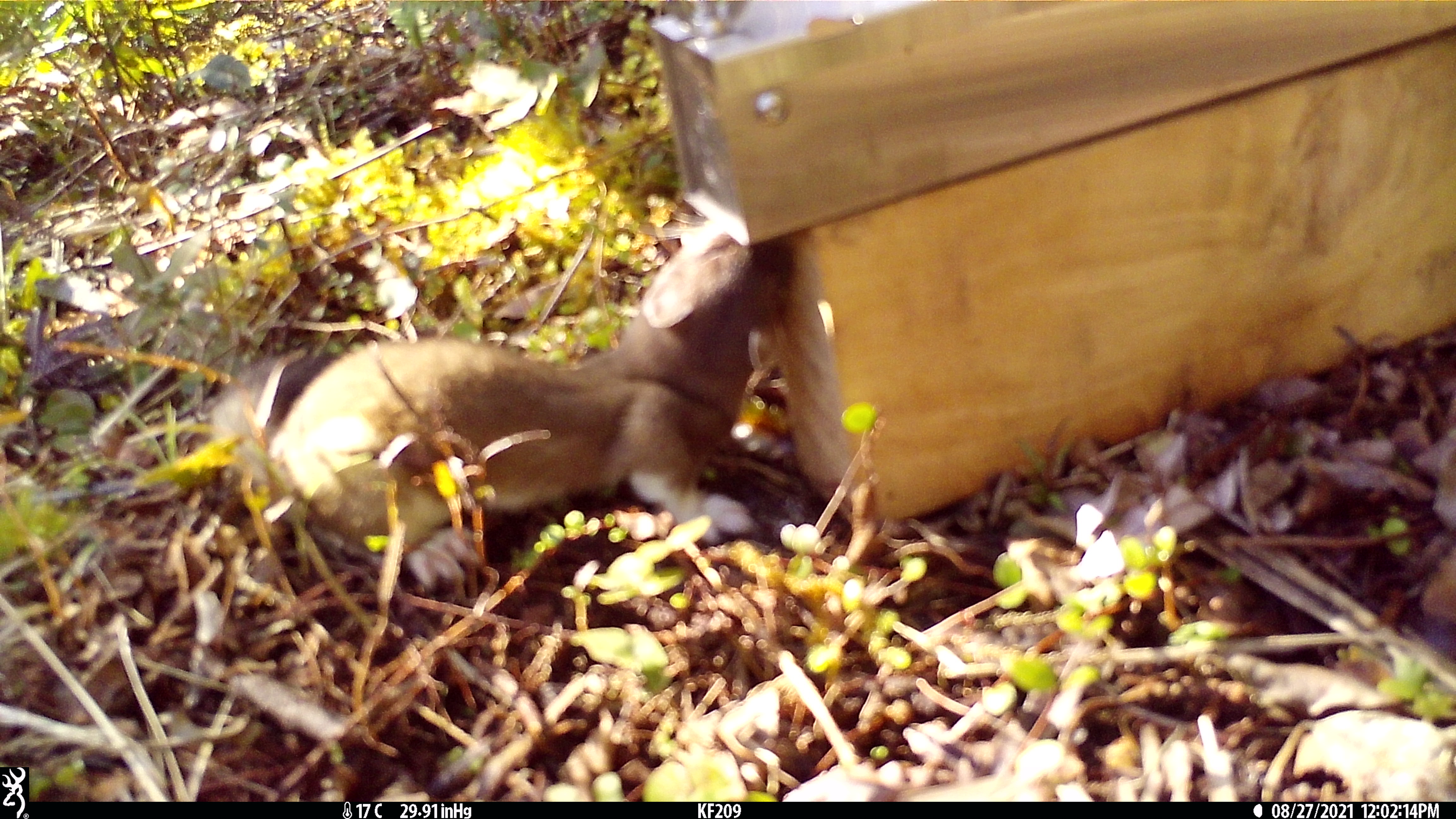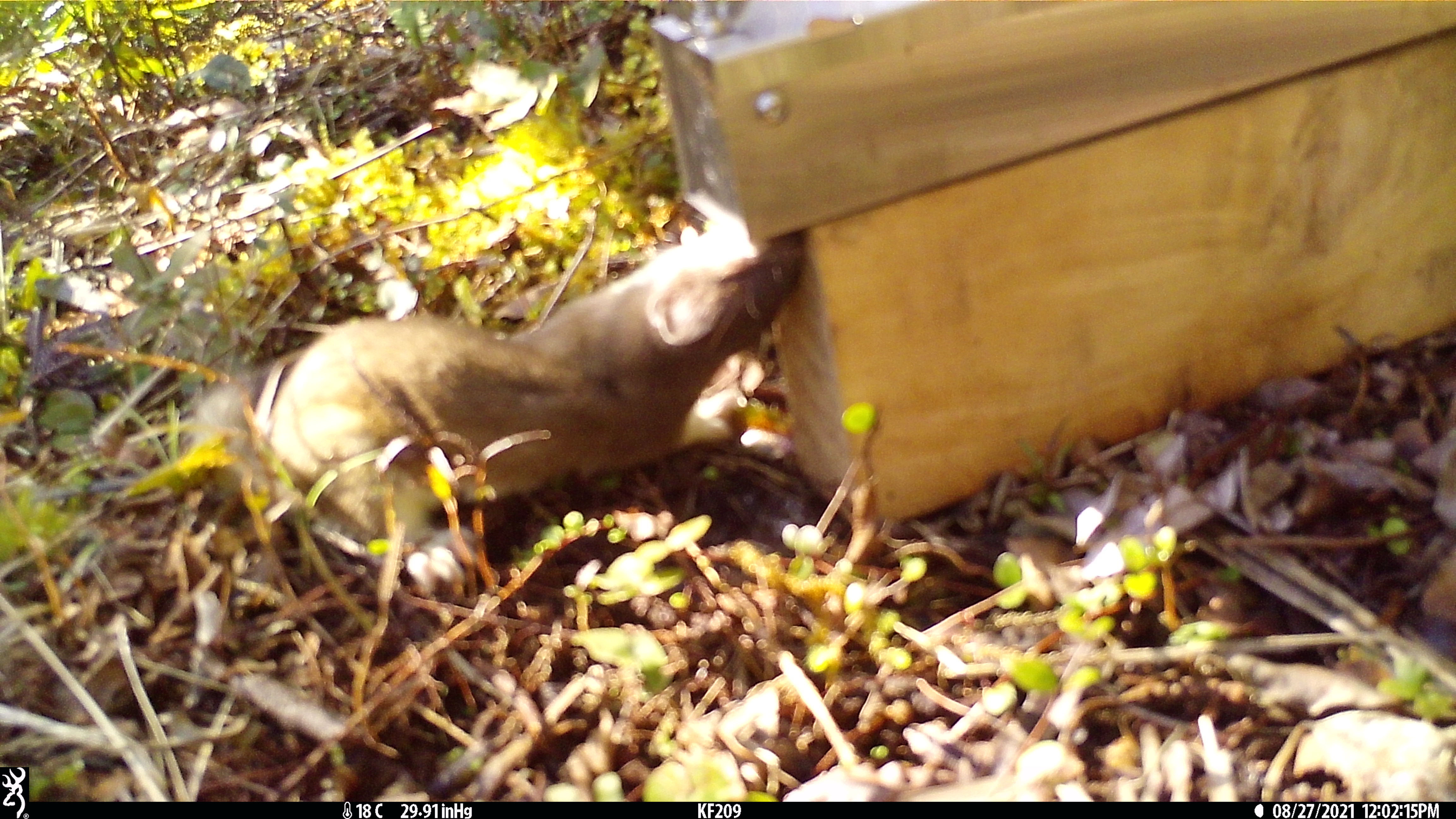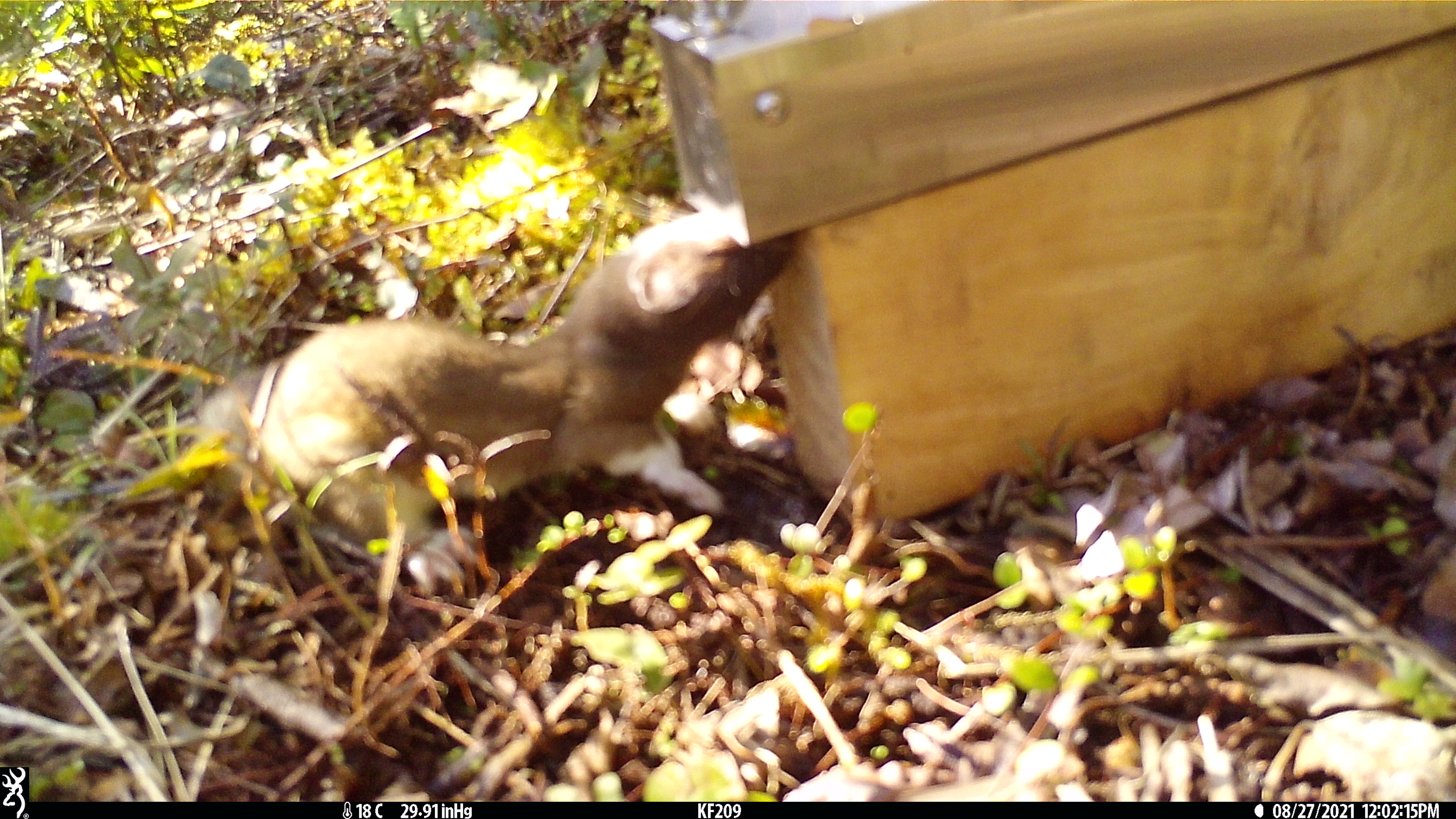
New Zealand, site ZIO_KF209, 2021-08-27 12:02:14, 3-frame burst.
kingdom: Animalia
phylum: Chordata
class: Mammalia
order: Carnivora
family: Mustelidae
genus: Mustela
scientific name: Mustela erminea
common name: stoat